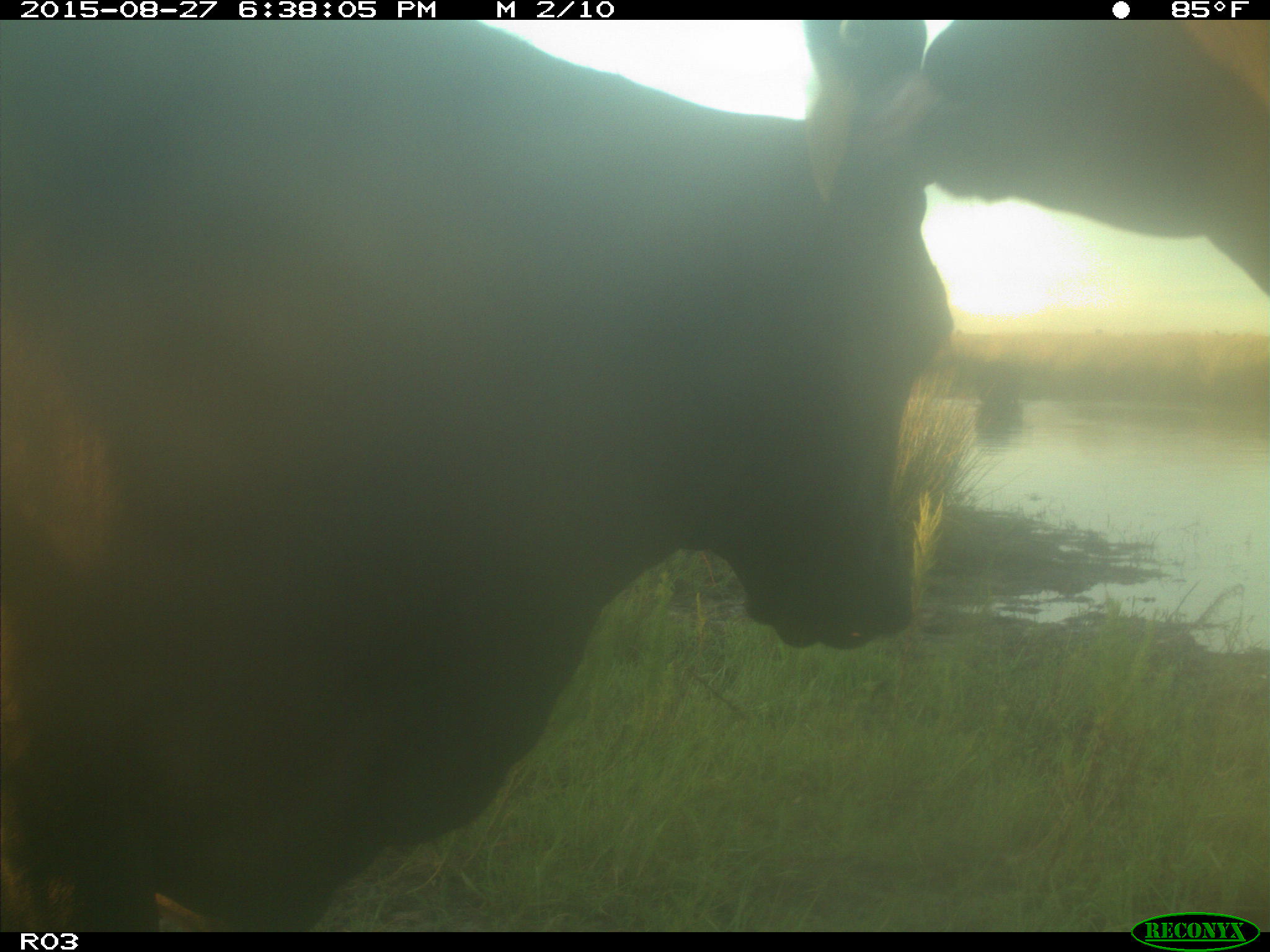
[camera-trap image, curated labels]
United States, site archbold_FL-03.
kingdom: Animalia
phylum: Chordata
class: Mammalia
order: Artiodactyla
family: Bovidae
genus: Bos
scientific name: Bos taurus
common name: domestic cow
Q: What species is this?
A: Bos taurus (domestic cow).